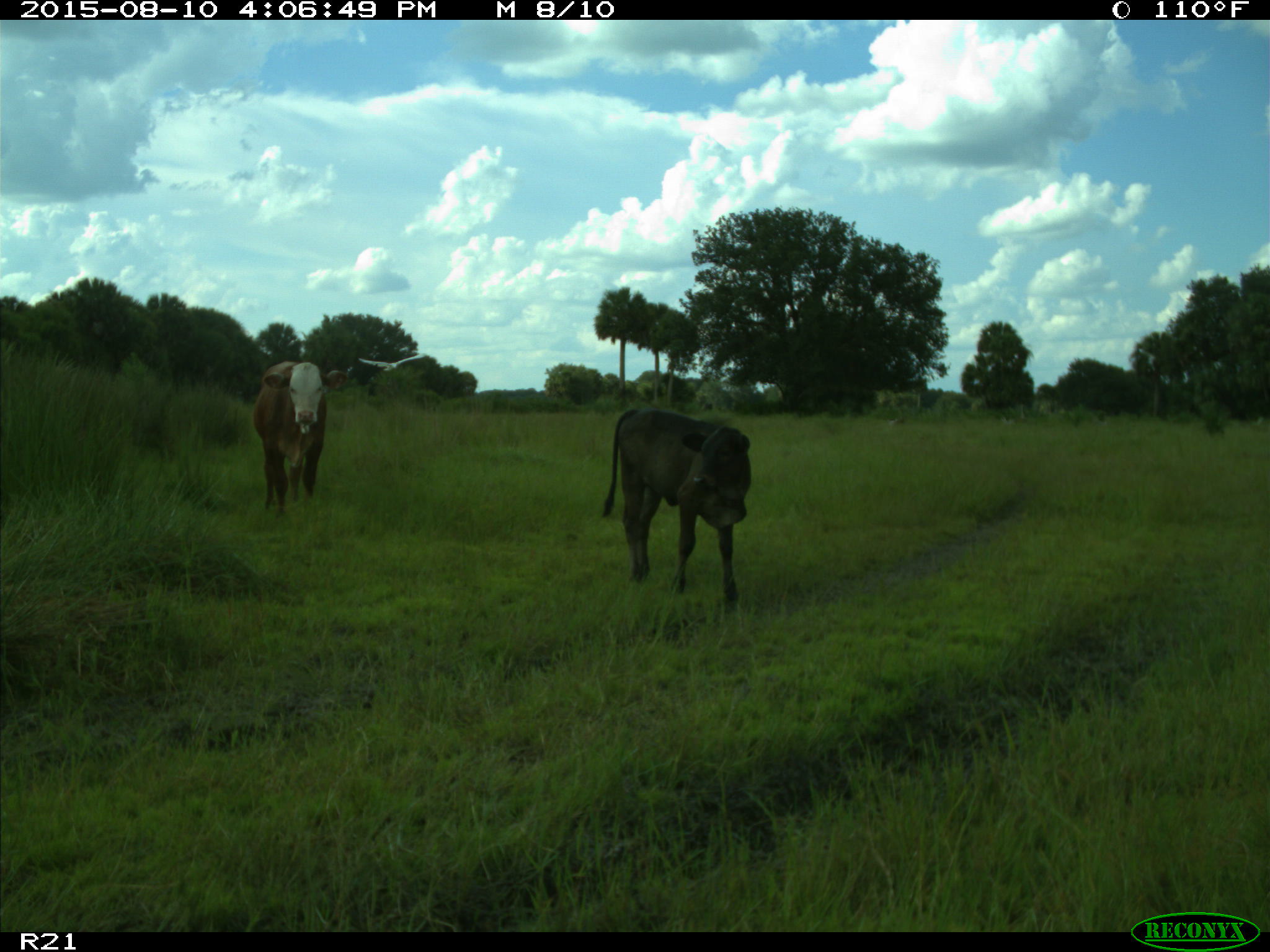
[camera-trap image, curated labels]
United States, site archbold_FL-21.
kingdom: Animalia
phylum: Chordata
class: Mammalia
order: Artiodactyla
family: Bovidae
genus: Bos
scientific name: Bos taurus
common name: domestic cow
Bos taurus (domestic cow).